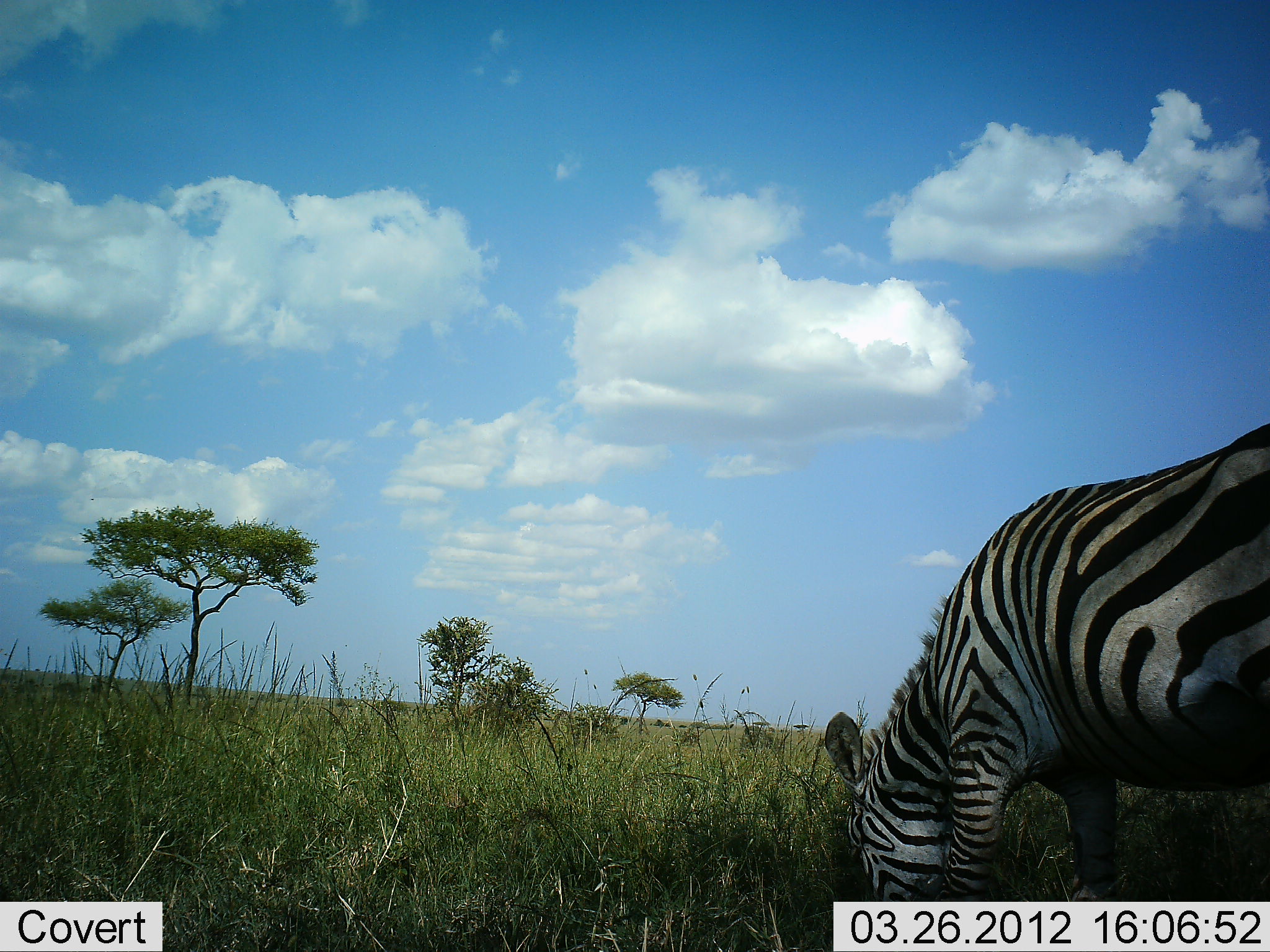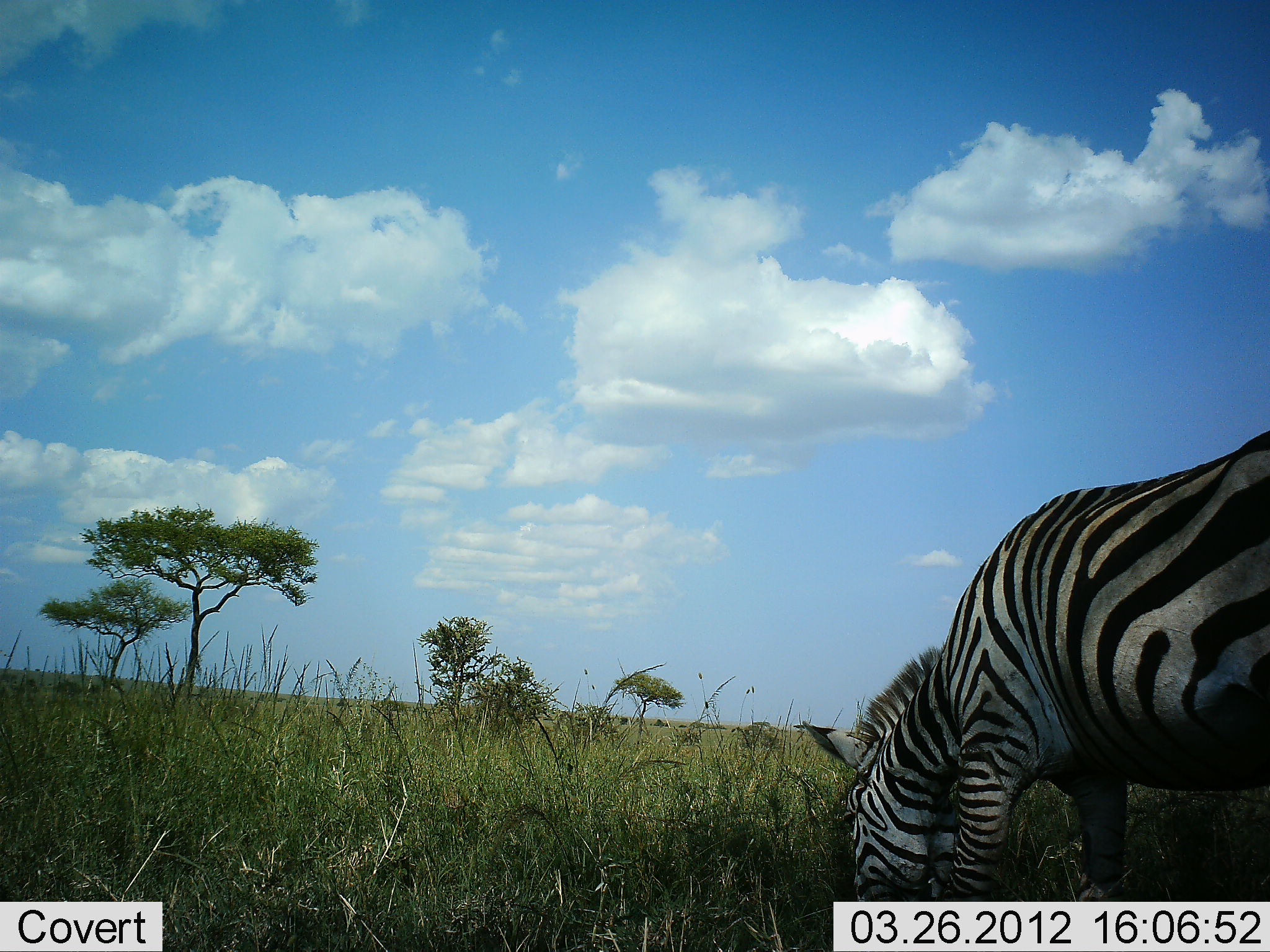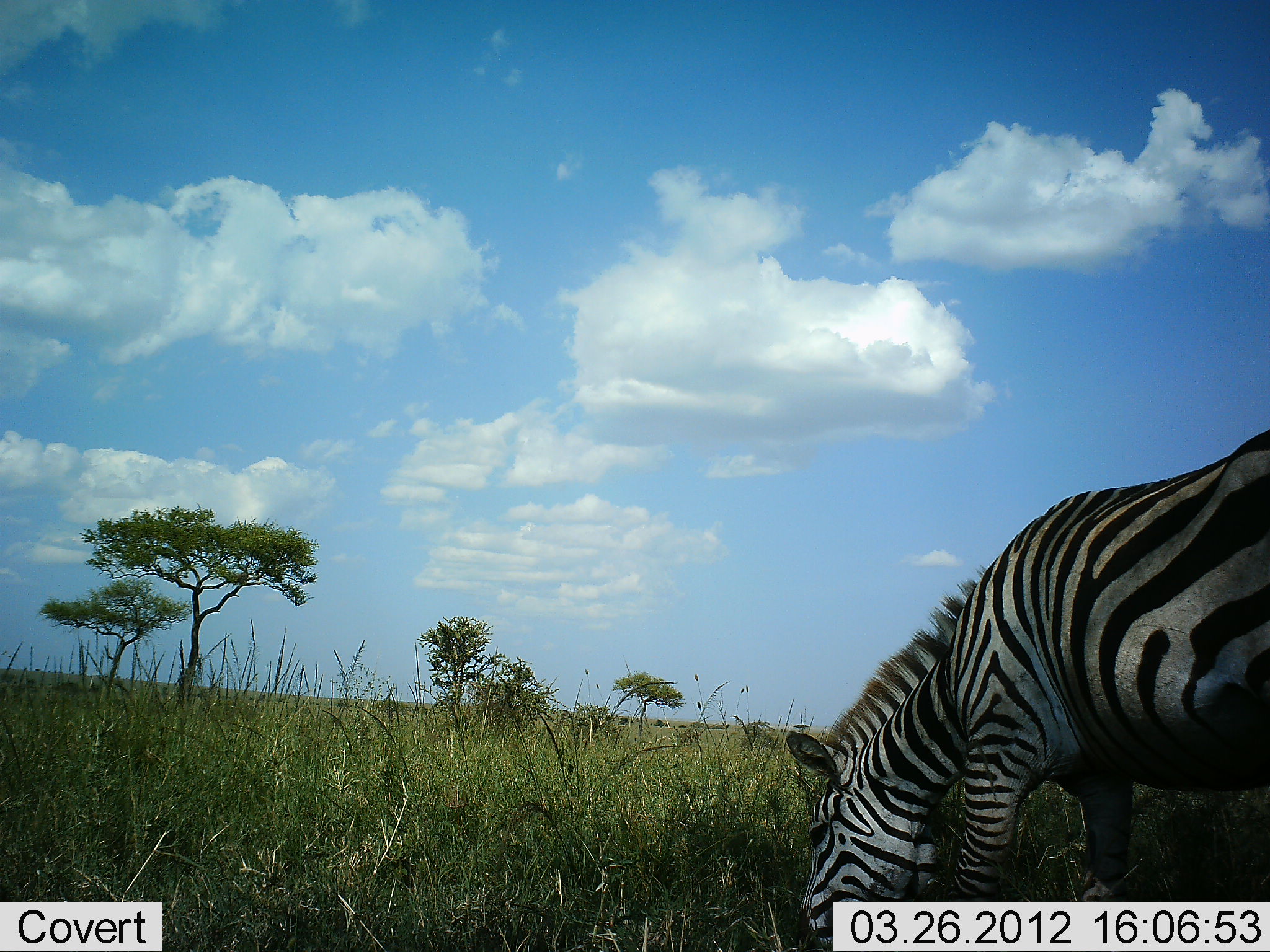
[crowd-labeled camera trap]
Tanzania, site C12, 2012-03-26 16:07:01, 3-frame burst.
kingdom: Animalia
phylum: Chordata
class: Mammalia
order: Perissodactyla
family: Equidae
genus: Equus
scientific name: Equus quagga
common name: plains zebra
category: zebra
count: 1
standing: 12%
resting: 0%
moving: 0%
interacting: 0%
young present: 0%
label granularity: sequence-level